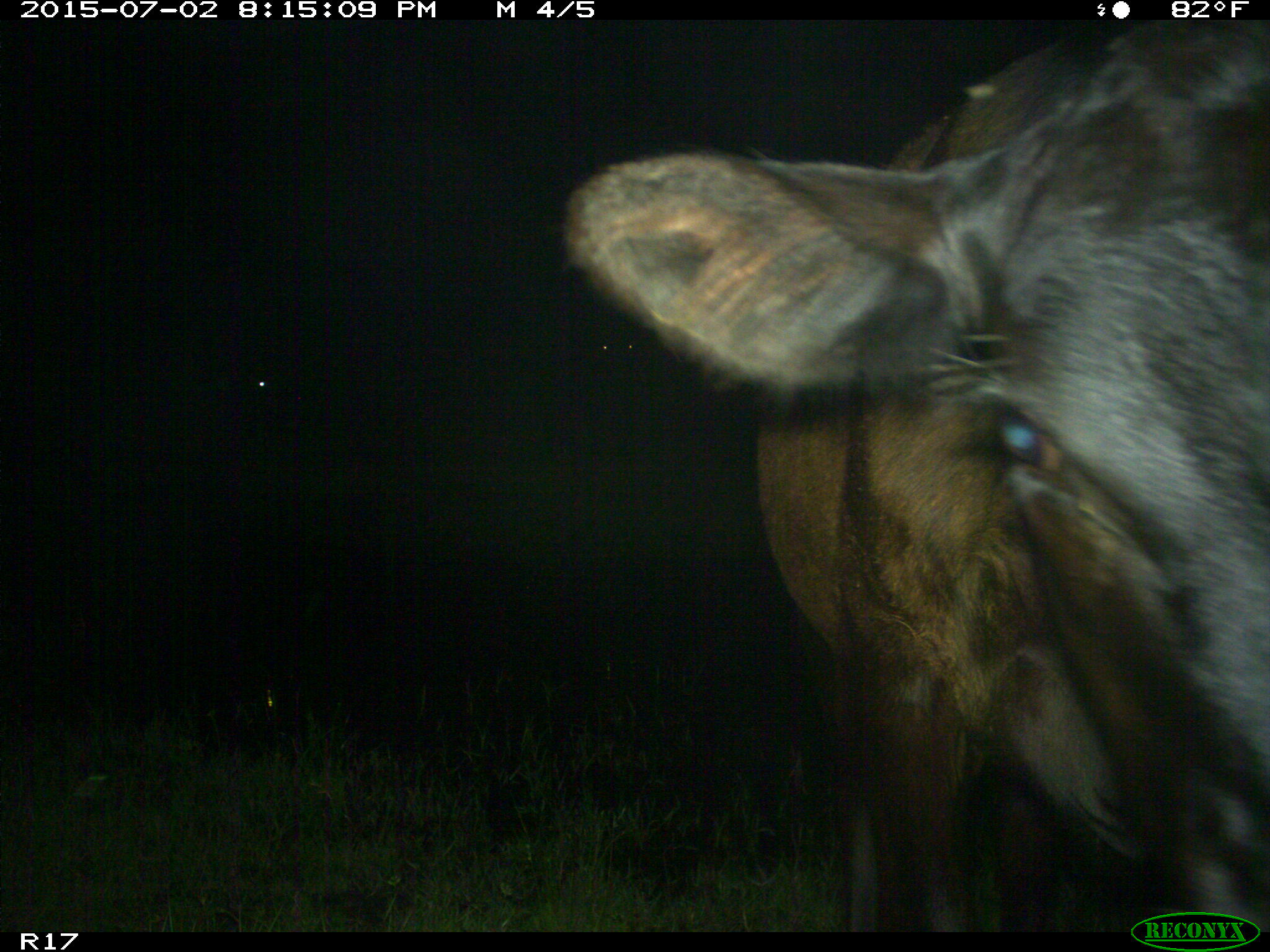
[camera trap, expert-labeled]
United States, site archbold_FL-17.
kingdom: Animalia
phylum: Chordata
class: Mammalia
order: Artiodactyla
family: Bovidae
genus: Bos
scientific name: Bos taurus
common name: domestic cow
Bos taurus (domestic cow).